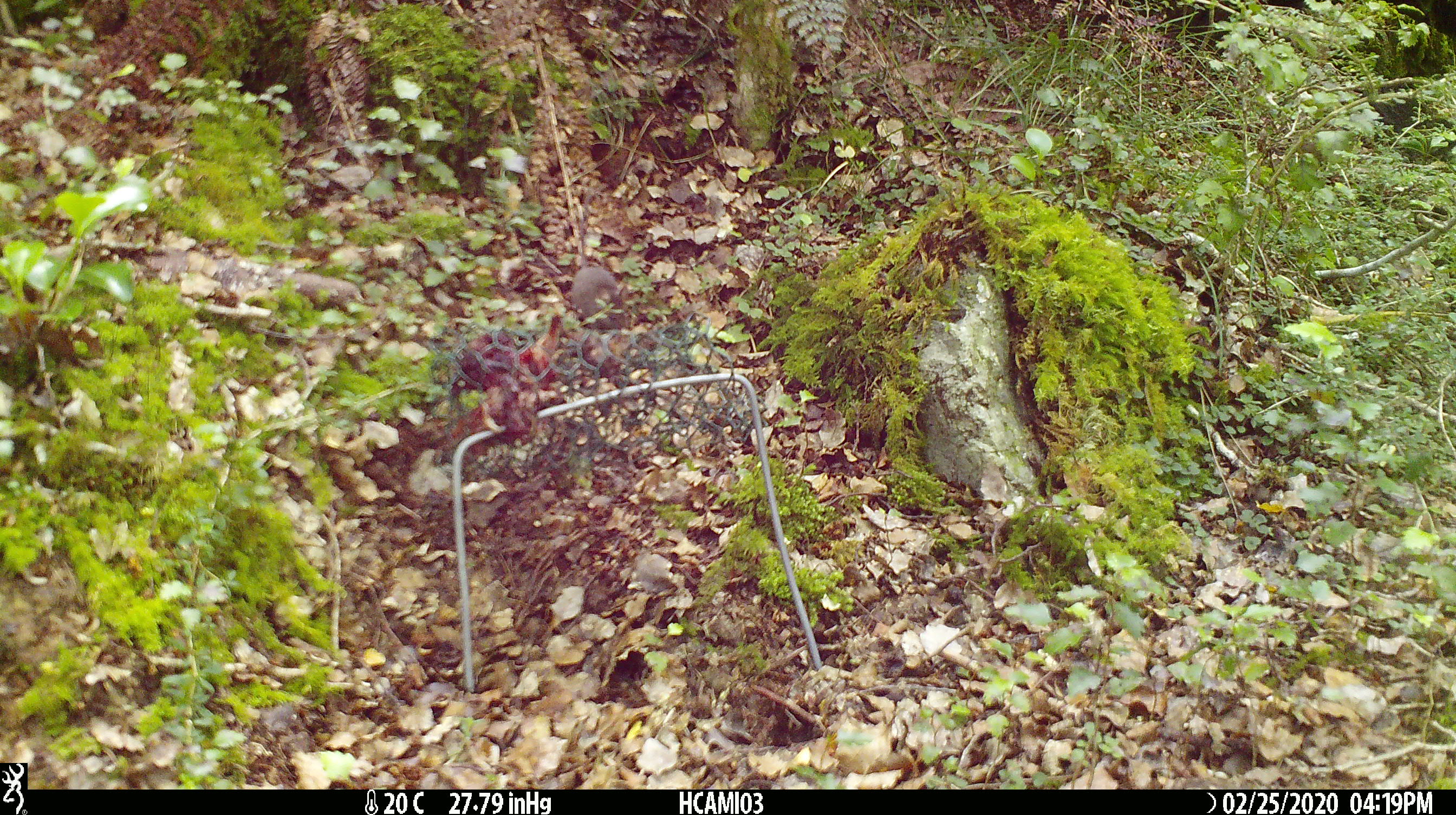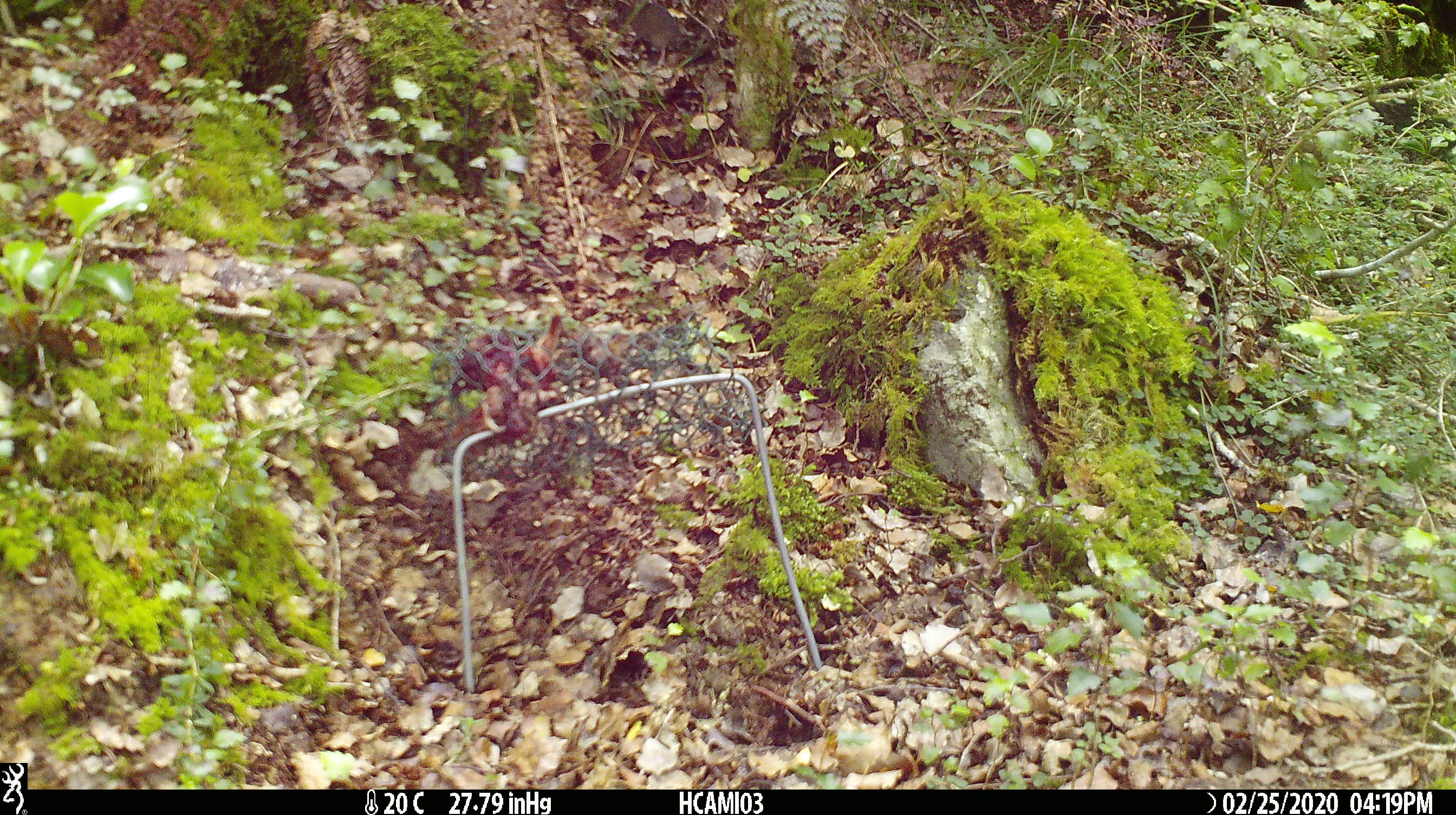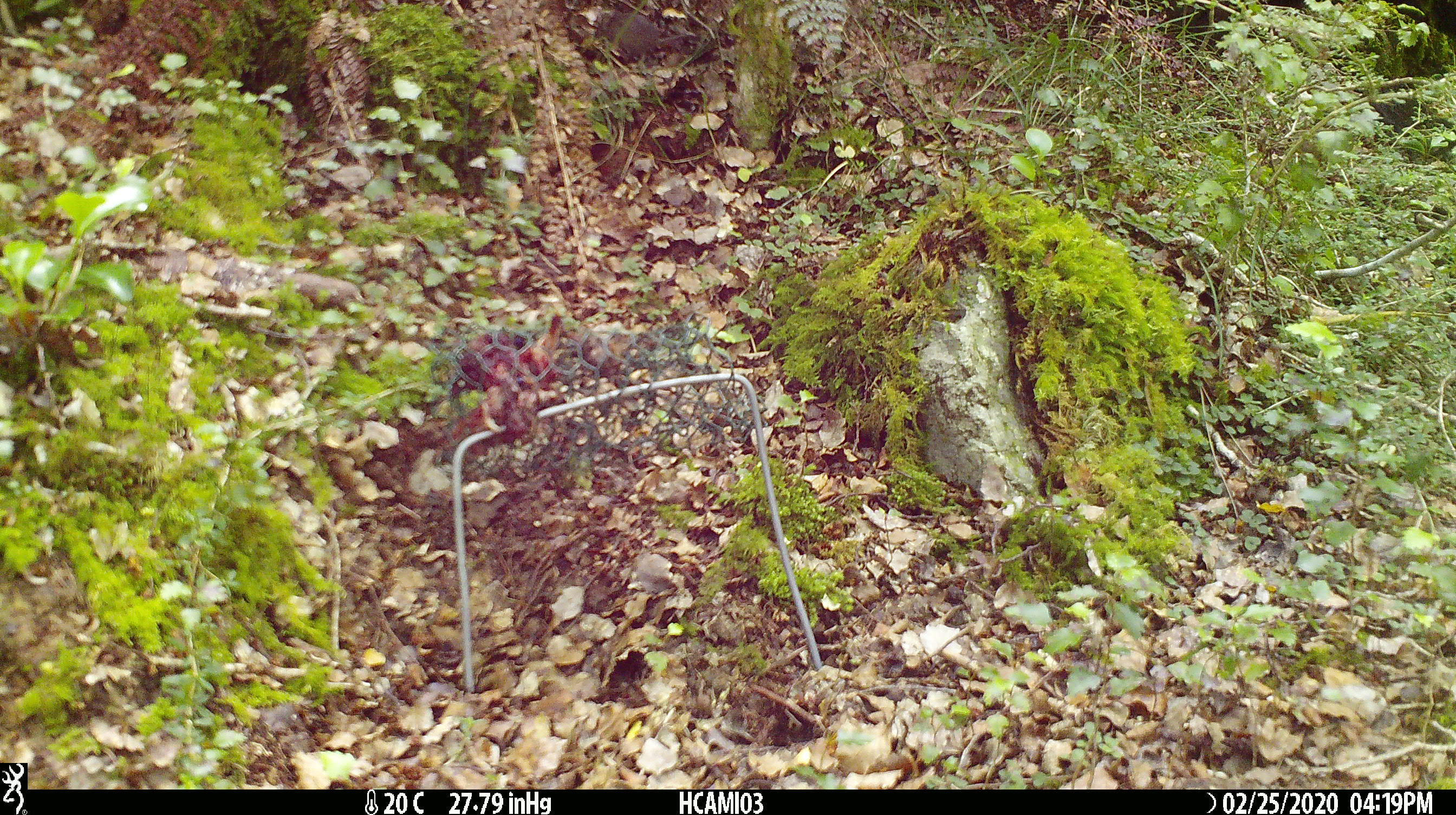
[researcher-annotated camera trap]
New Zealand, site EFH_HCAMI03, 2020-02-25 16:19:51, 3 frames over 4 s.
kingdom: Animalia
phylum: Chordata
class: Mammalia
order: Rodentia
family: Muridae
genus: Mus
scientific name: Mus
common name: mouse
Mouse (Mus).